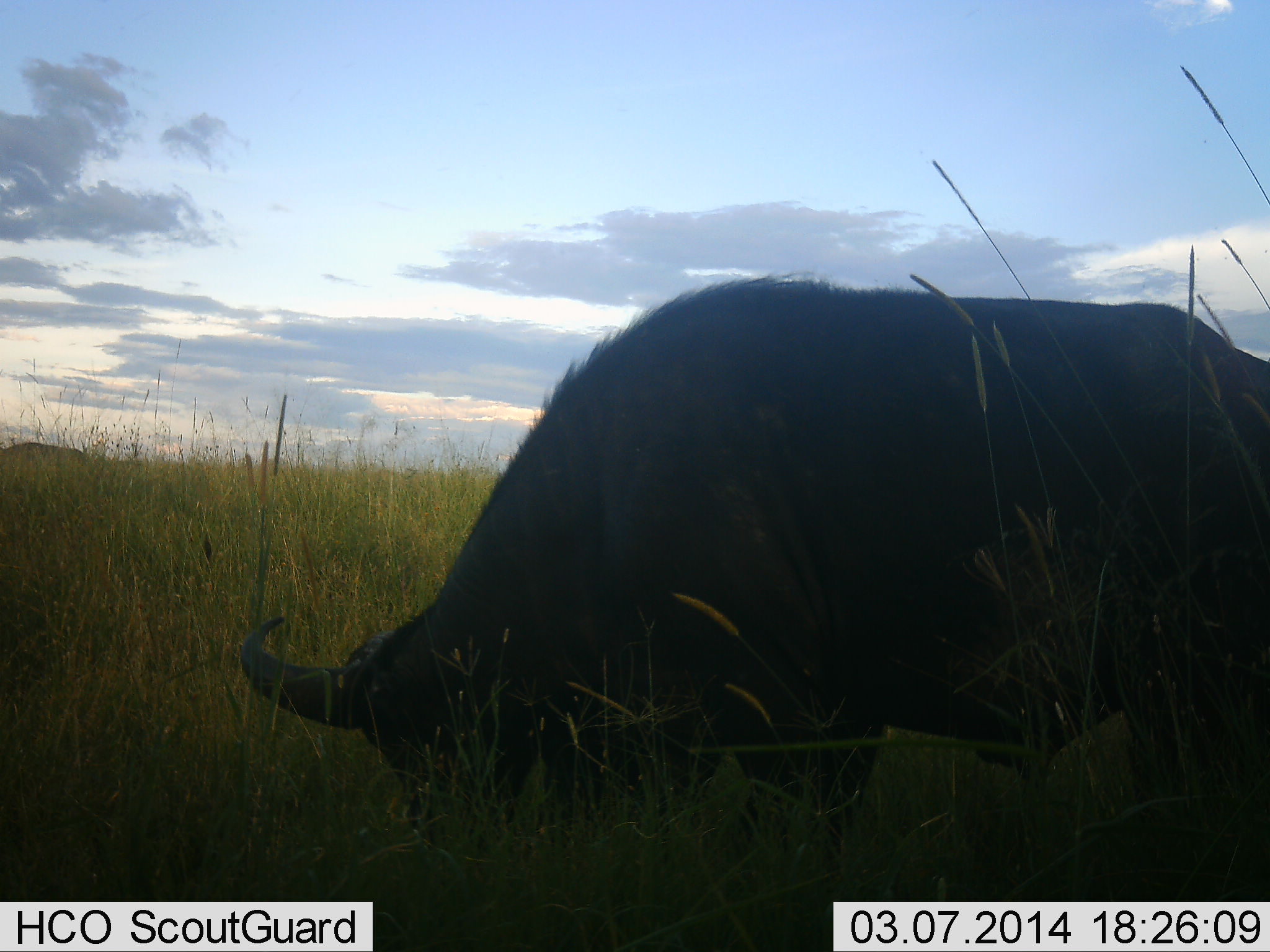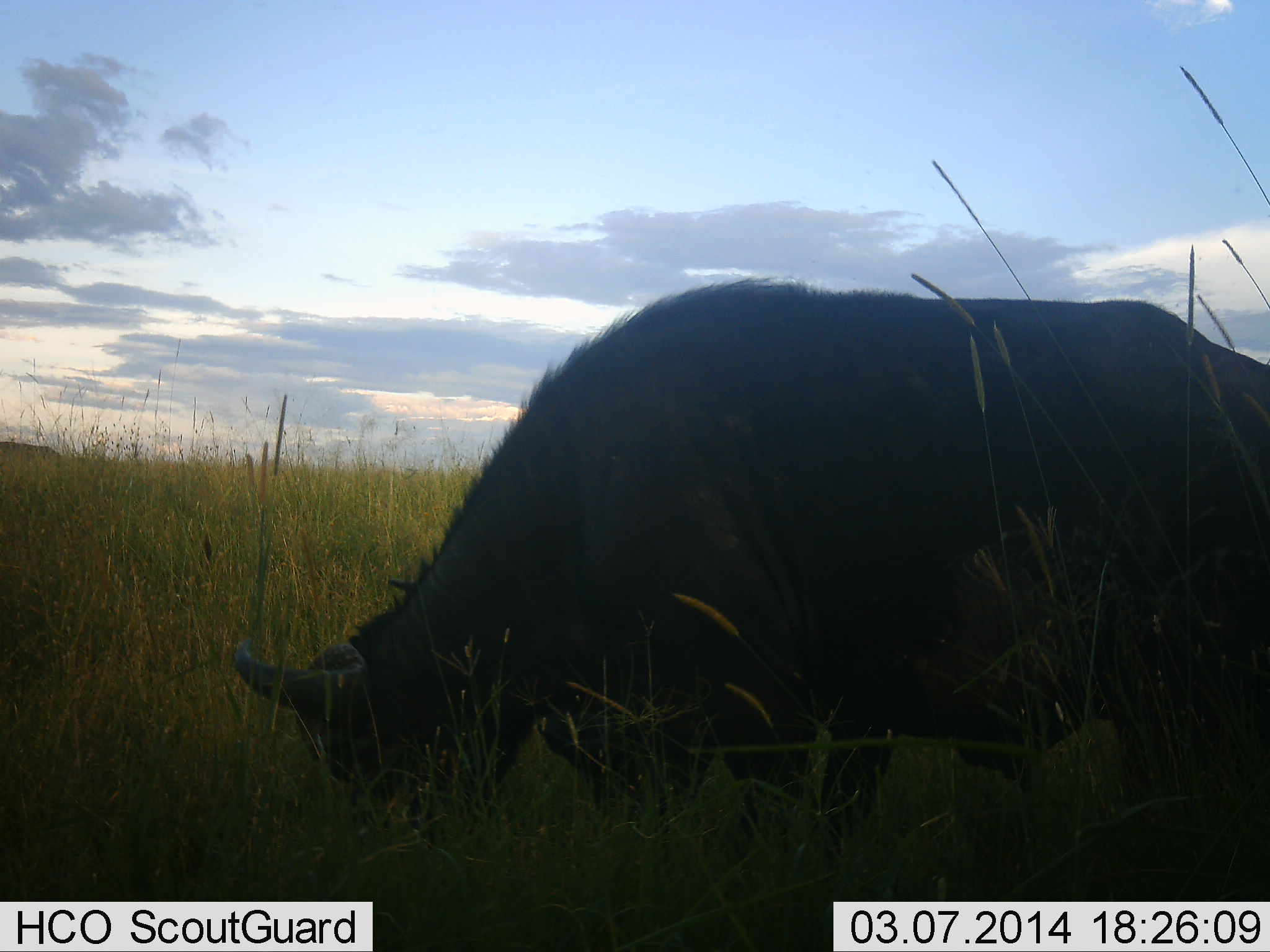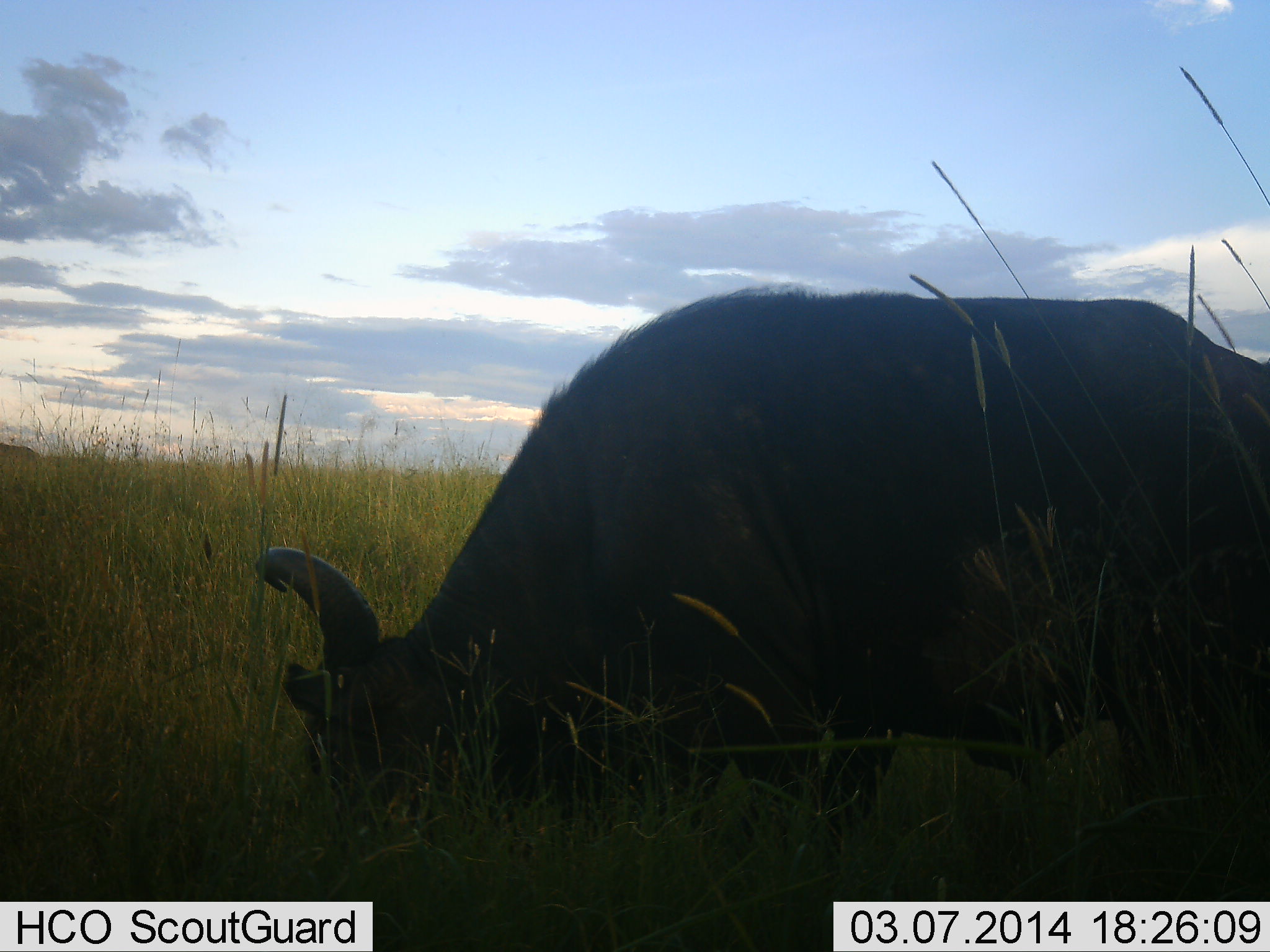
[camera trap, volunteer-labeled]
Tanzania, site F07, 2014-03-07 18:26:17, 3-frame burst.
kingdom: Animalia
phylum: Chordata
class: Mammalia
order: Artiodactyla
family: Bovidae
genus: Syncerus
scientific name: Syncerus caffer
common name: cape buffalo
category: buffalo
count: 1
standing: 20%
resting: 0%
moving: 17%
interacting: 0%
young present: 0%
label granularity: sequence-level